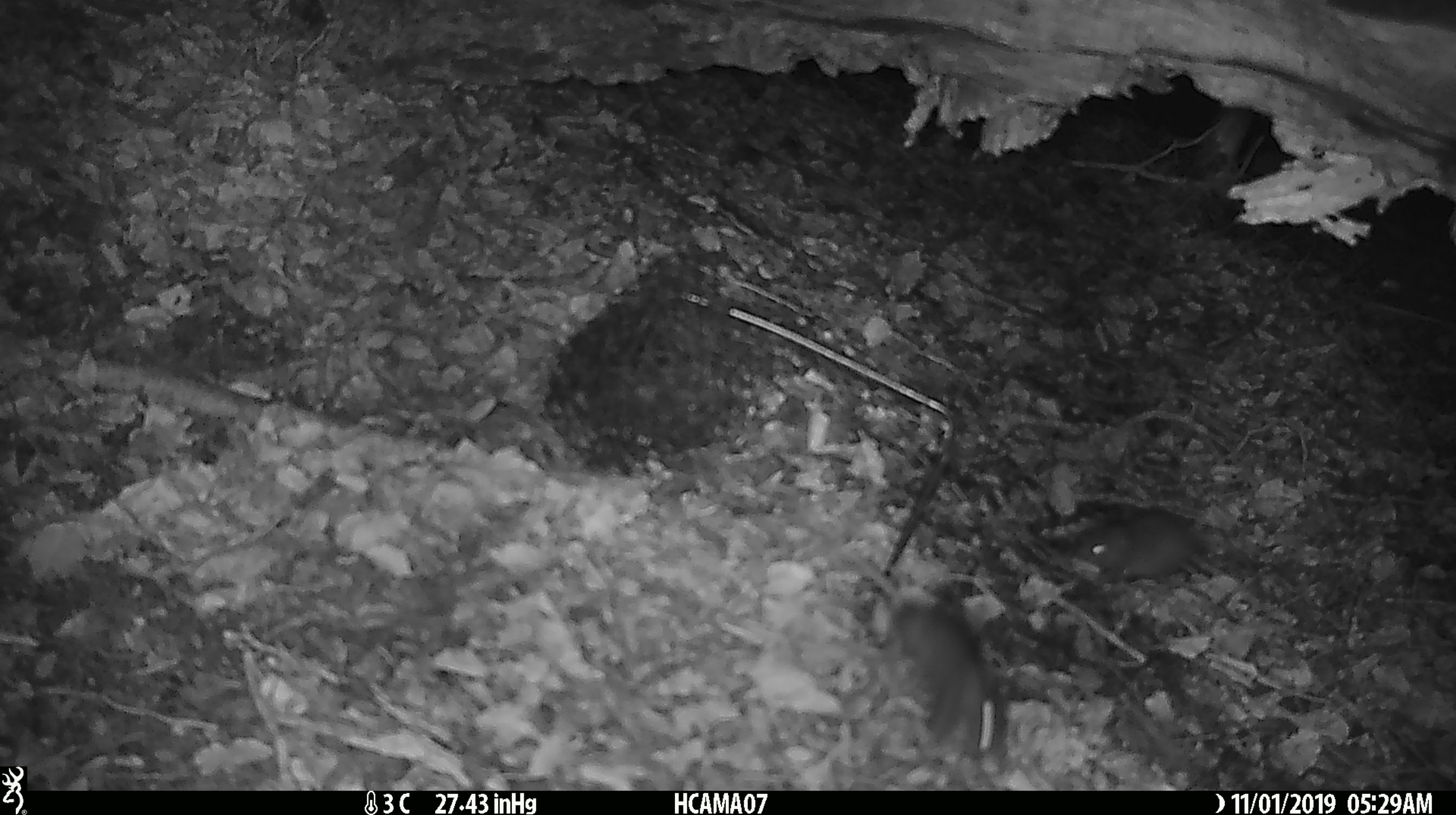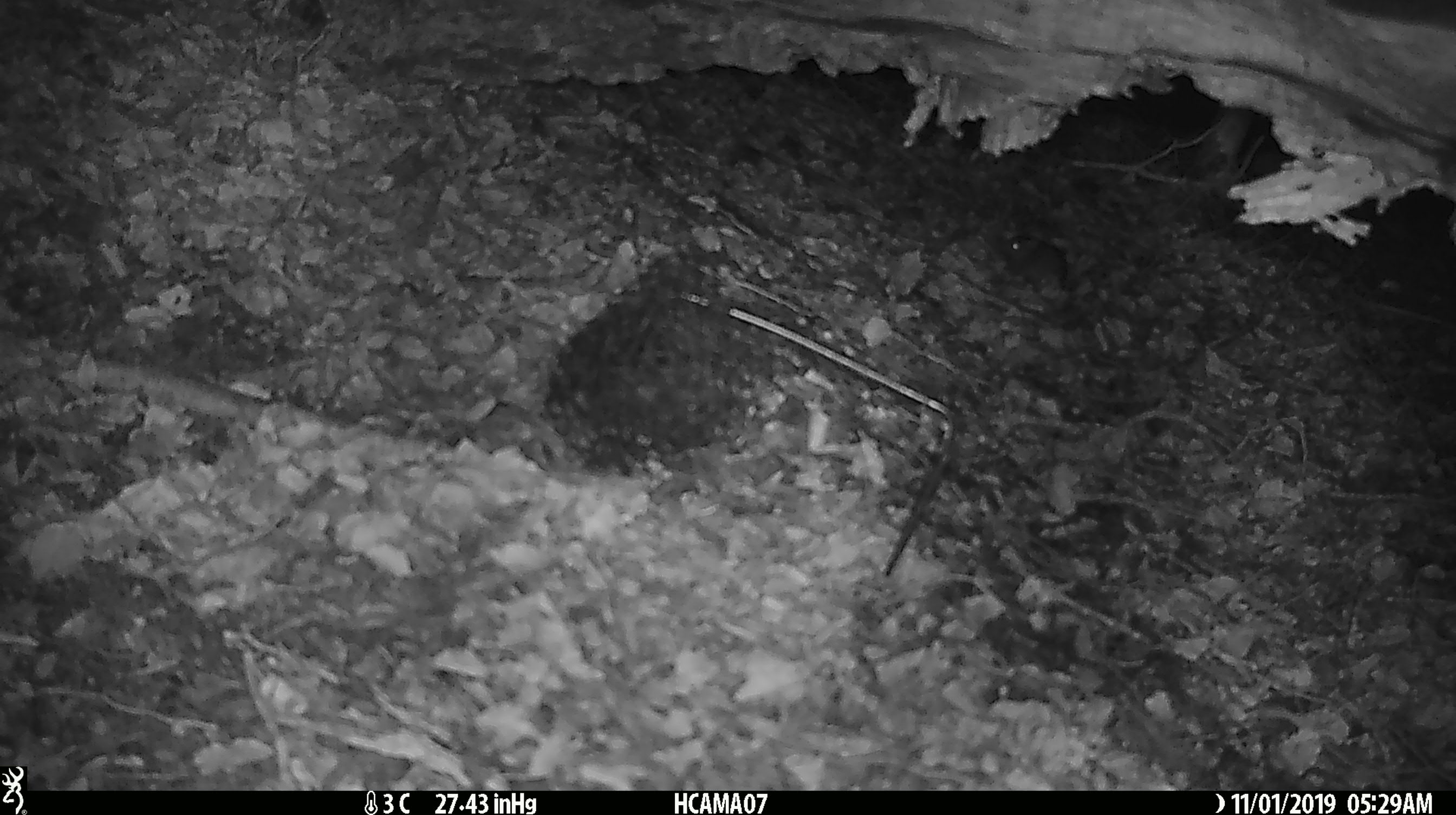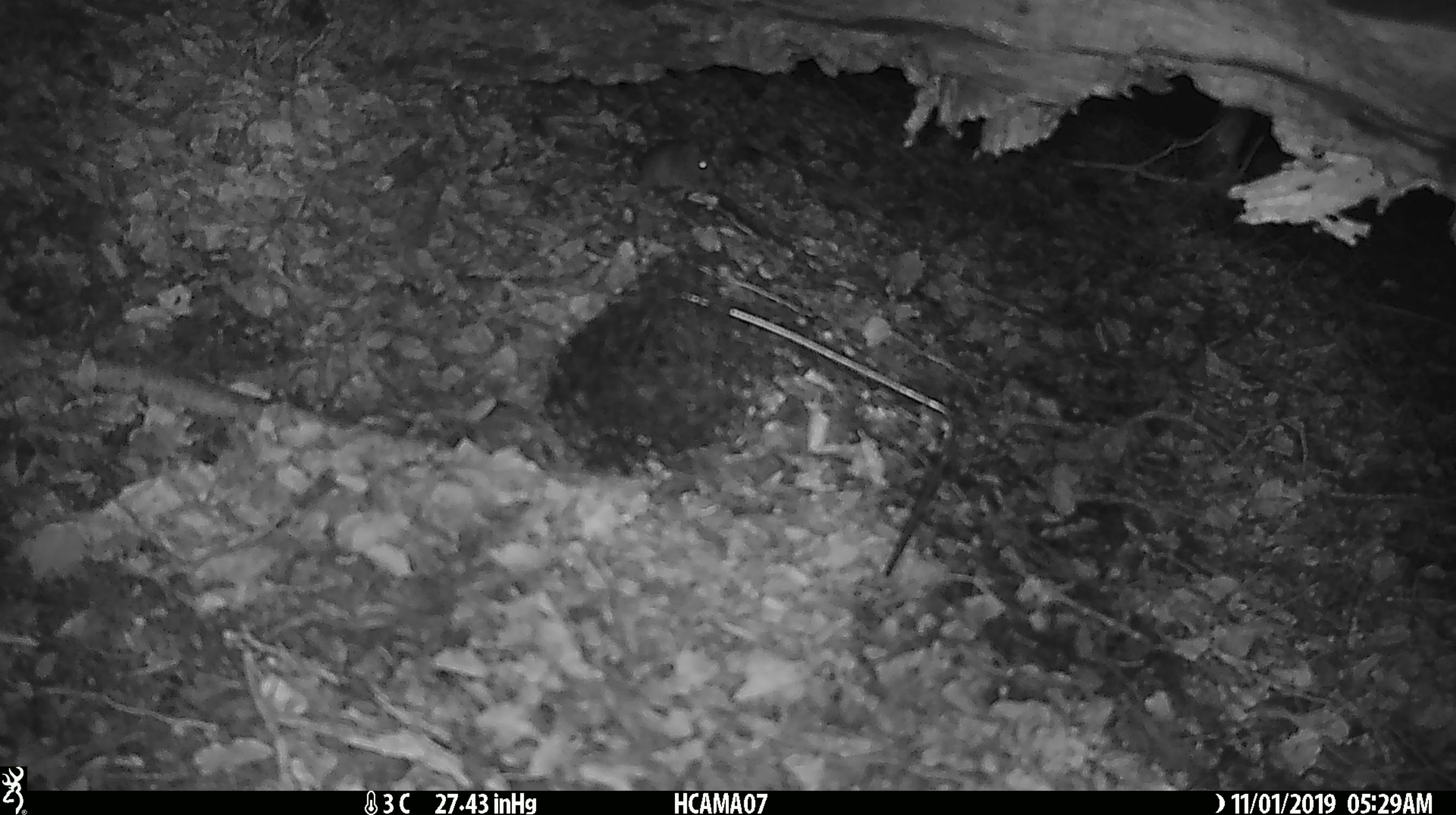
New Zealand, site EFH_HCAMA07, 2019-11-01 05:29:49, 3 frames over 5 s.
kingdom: Animalia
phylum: Chordata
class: Mammalia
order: Rodentia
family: Muridae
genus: Mus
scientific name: Mus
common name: mouse